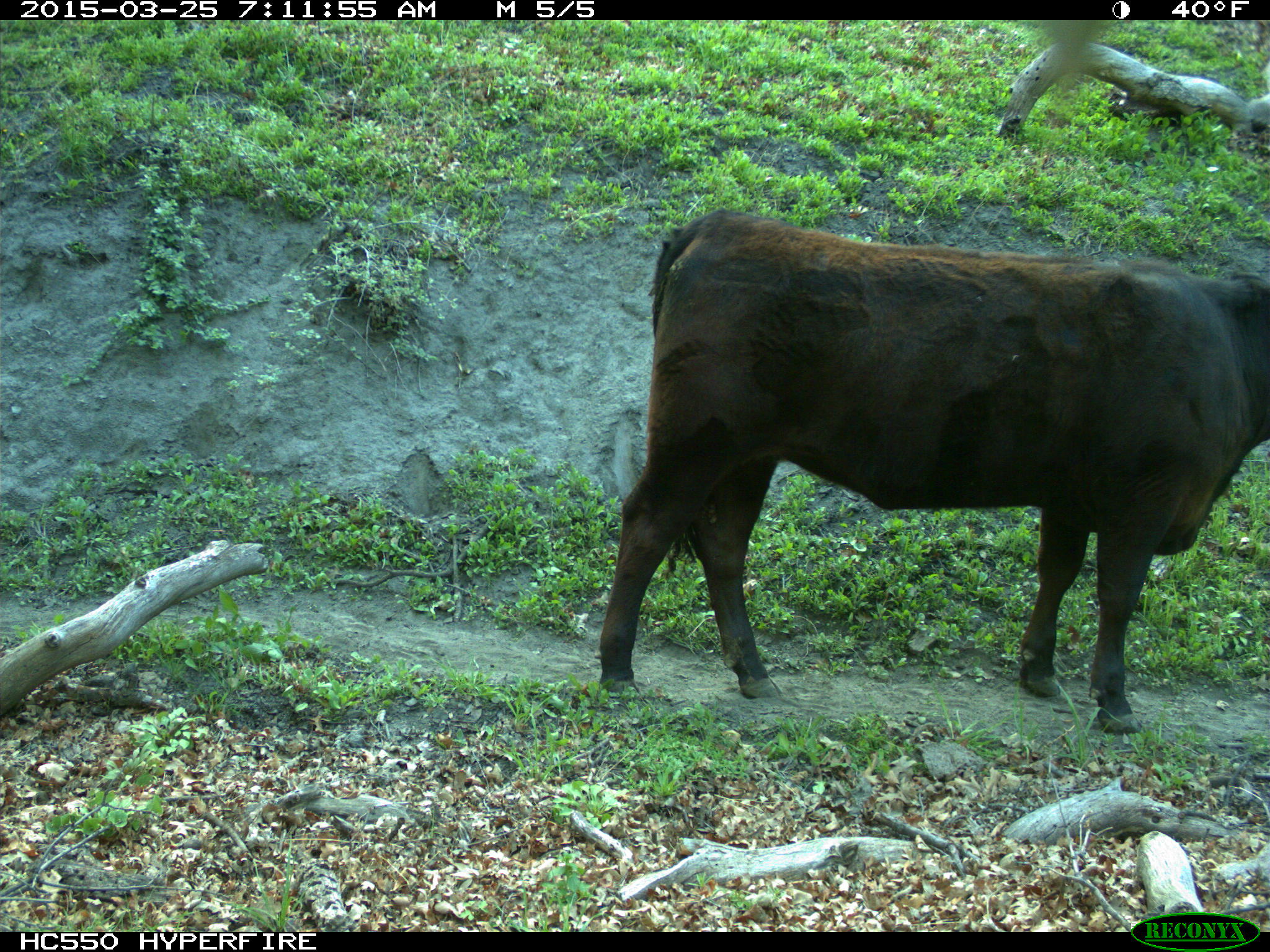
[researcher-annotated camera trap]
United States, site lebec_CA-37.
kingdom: Animalia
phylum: Chordata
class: Mammalia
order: Artiodactyla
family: Bovidae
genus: Bos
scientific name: Bos taurus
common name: domestic cow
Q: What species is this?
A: Bos taurus (domestic cow).